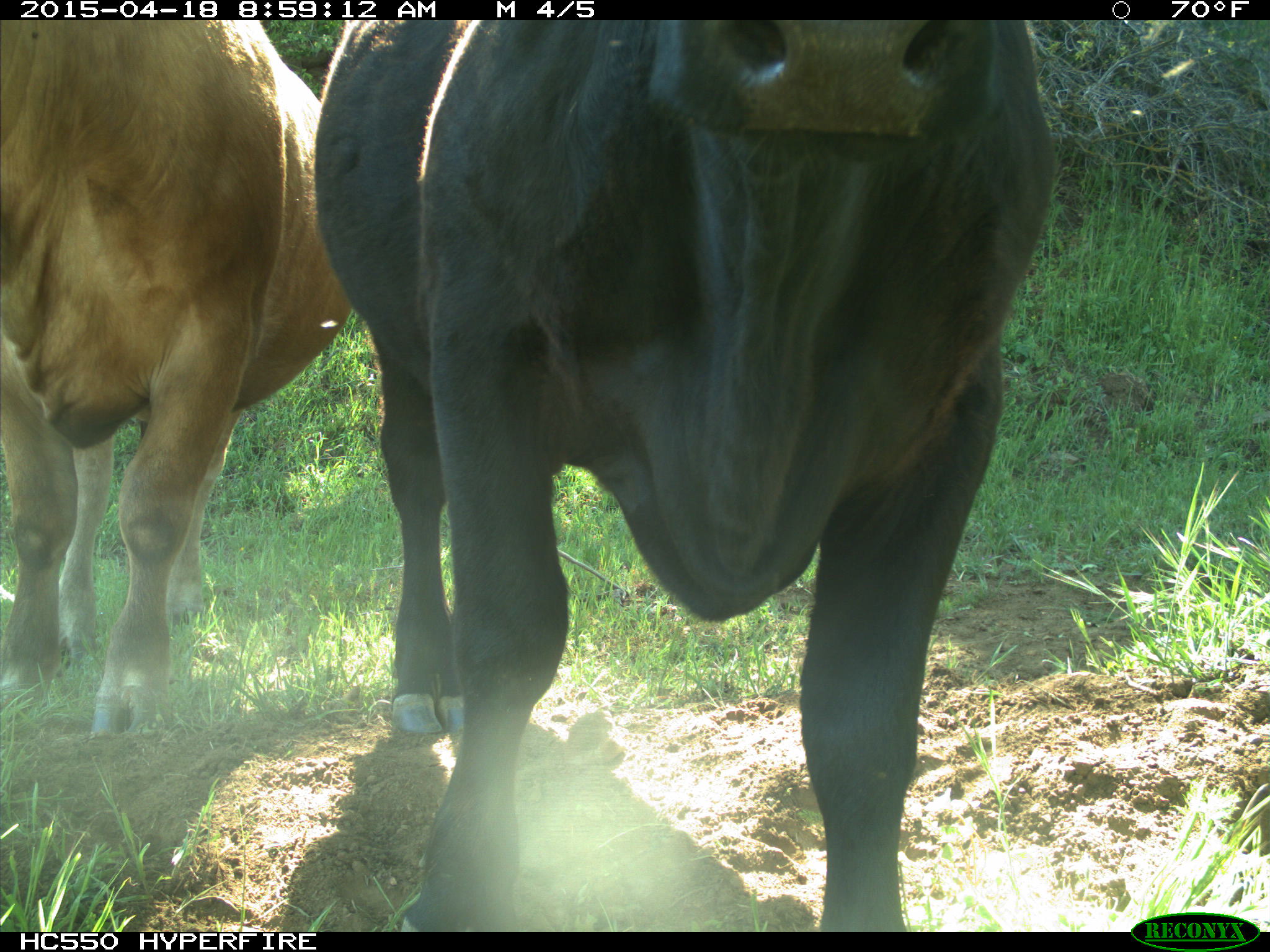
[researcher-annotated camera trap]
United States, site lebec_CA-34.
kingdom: Animalia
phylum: Chordata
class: Mammalia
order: Artiodactyla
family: Bovidae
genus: Bos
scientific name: Bos taurus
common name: domestic cow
Bos taurus (domestic cow).